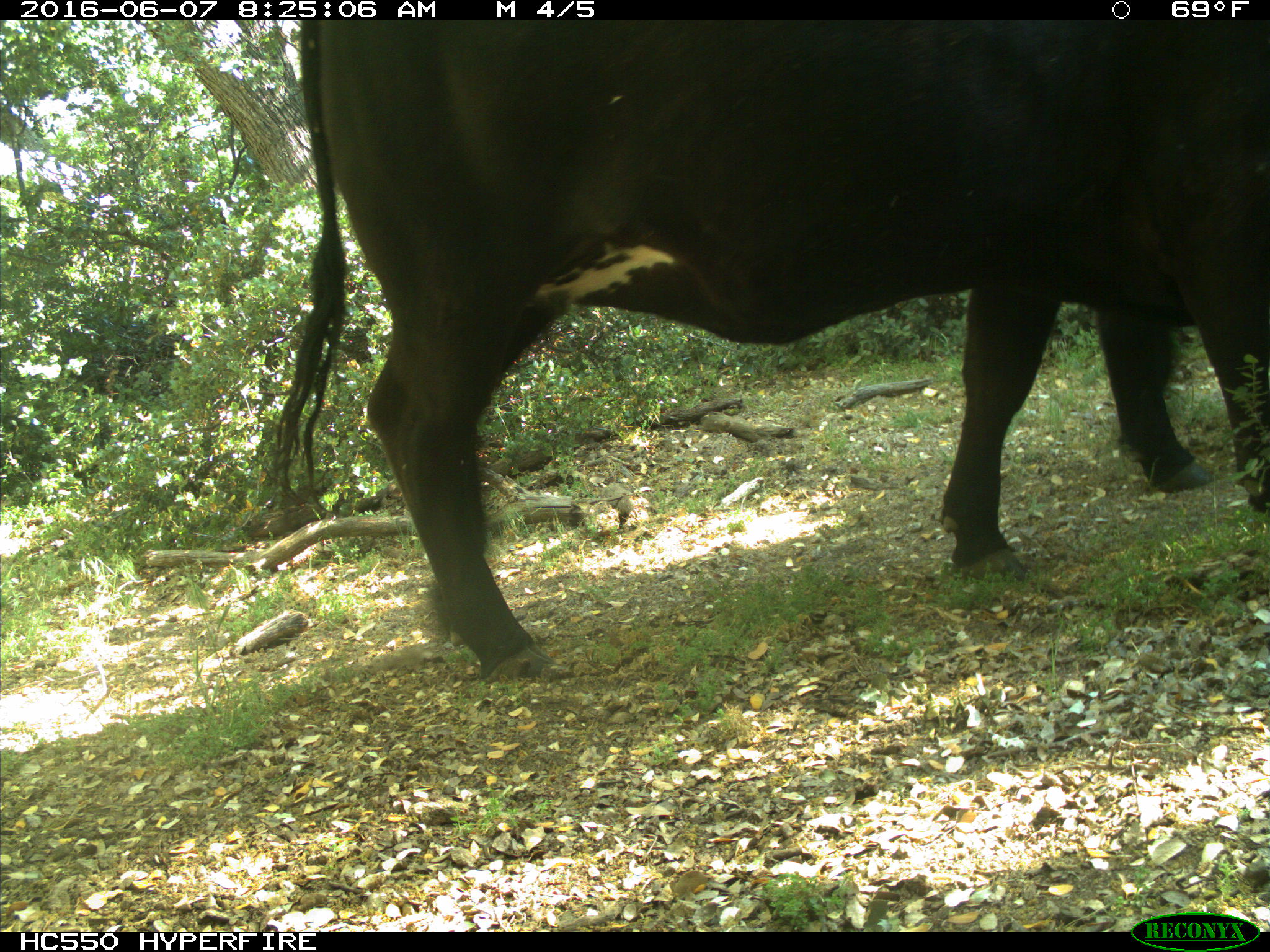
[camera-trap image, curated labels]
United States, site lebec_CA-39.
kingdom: Animalia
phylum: Chordata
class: Mammalia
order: Artiodactyla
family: Bovidae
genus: Bos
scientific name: Bos taurus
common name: domestic cow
Bos taurus (domestic cow).